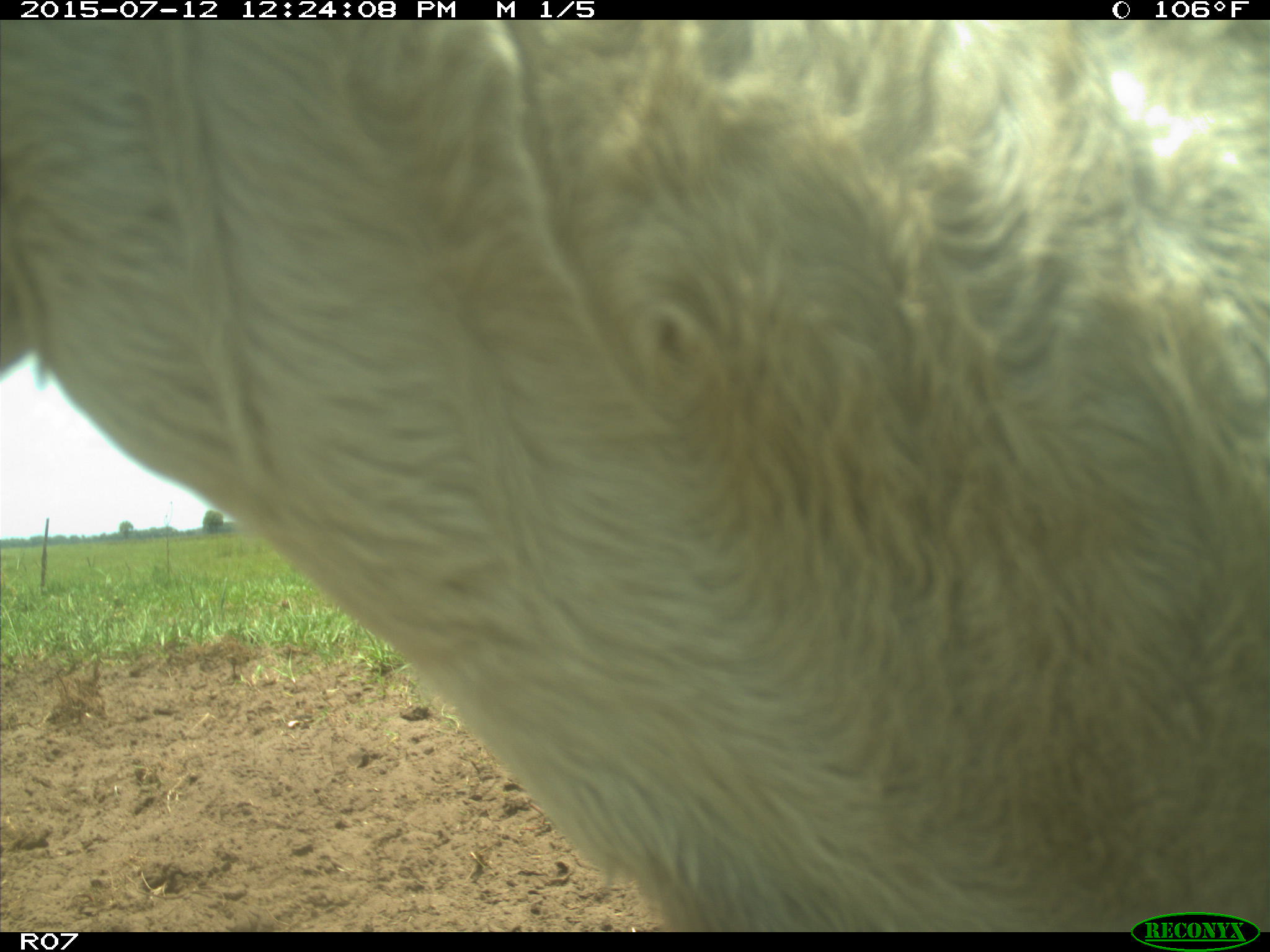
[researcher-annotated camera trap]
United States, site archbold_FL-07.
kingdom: Animalia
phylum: Chordata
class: Mammalia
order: Artiodactyla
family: Bovidae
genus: Bos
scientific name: Bos taurus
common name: domestic cow